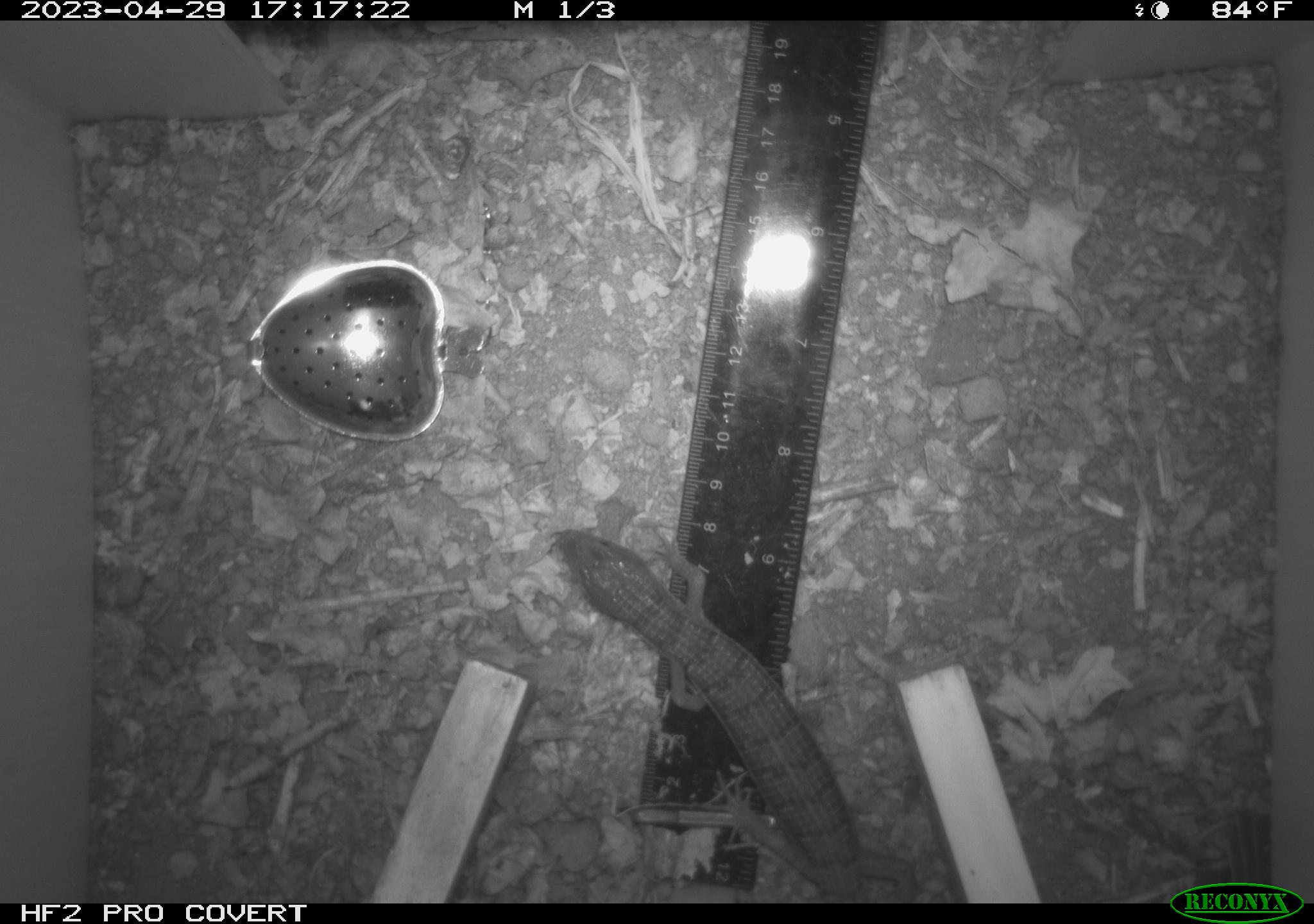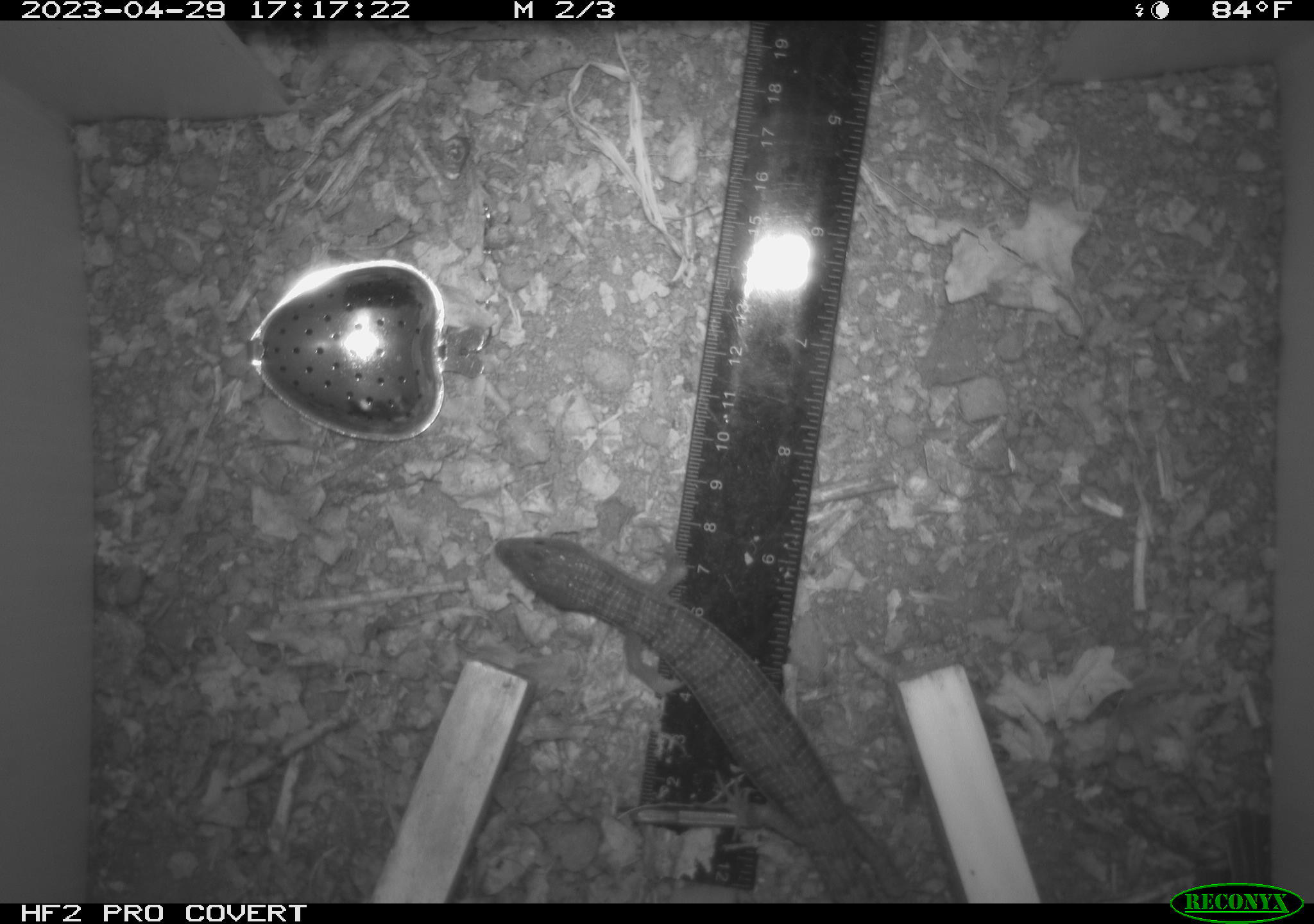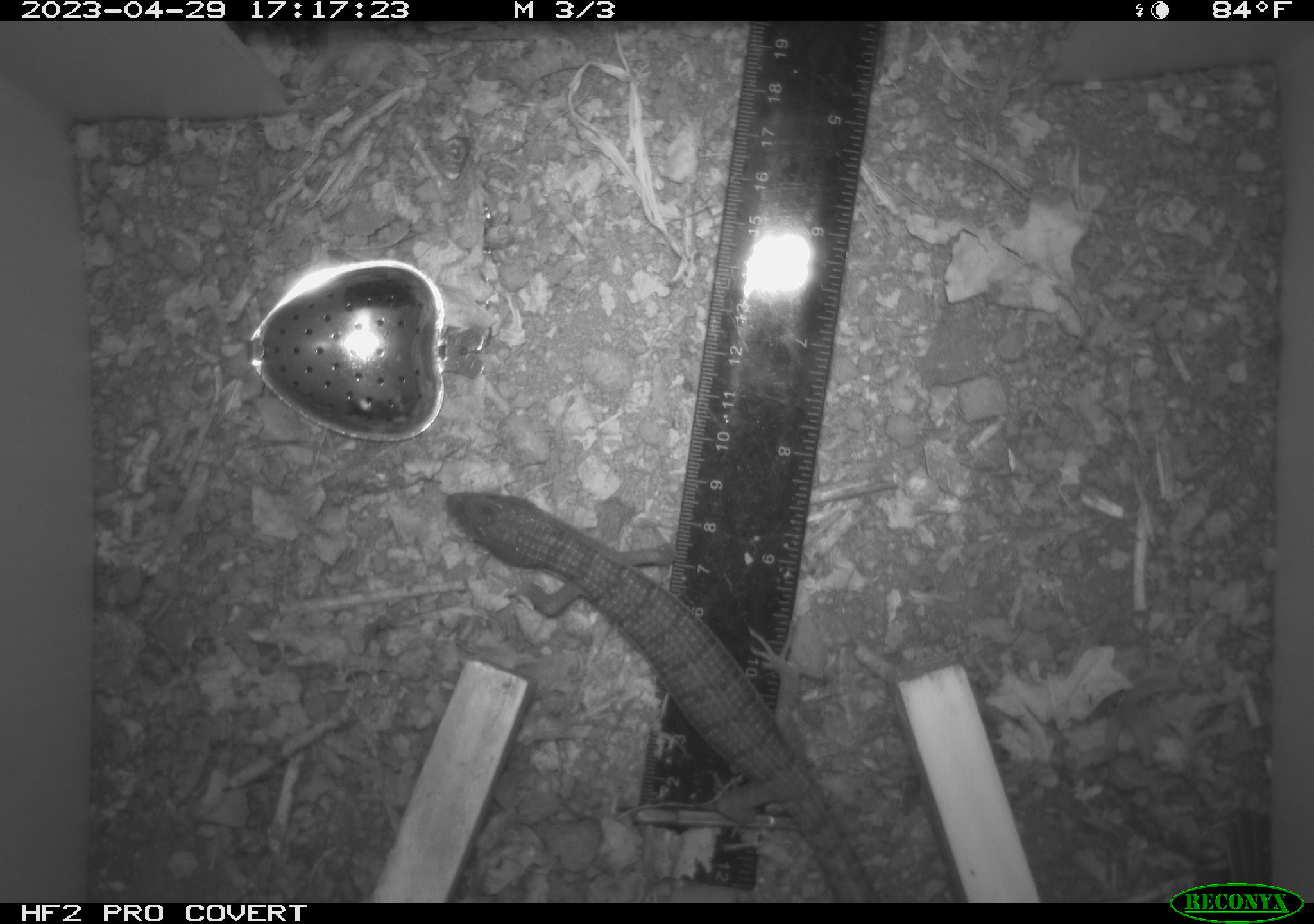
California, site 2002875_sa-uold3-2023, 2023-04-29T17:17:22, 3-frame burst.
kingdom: Animalia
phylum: Chordata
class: Reptilia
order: Squamata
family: Anguidae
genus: Elgaria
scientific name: Elgaria multicarinata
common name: southern alligator lizard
Southern alligator lizard (Elgaria multicarinata).